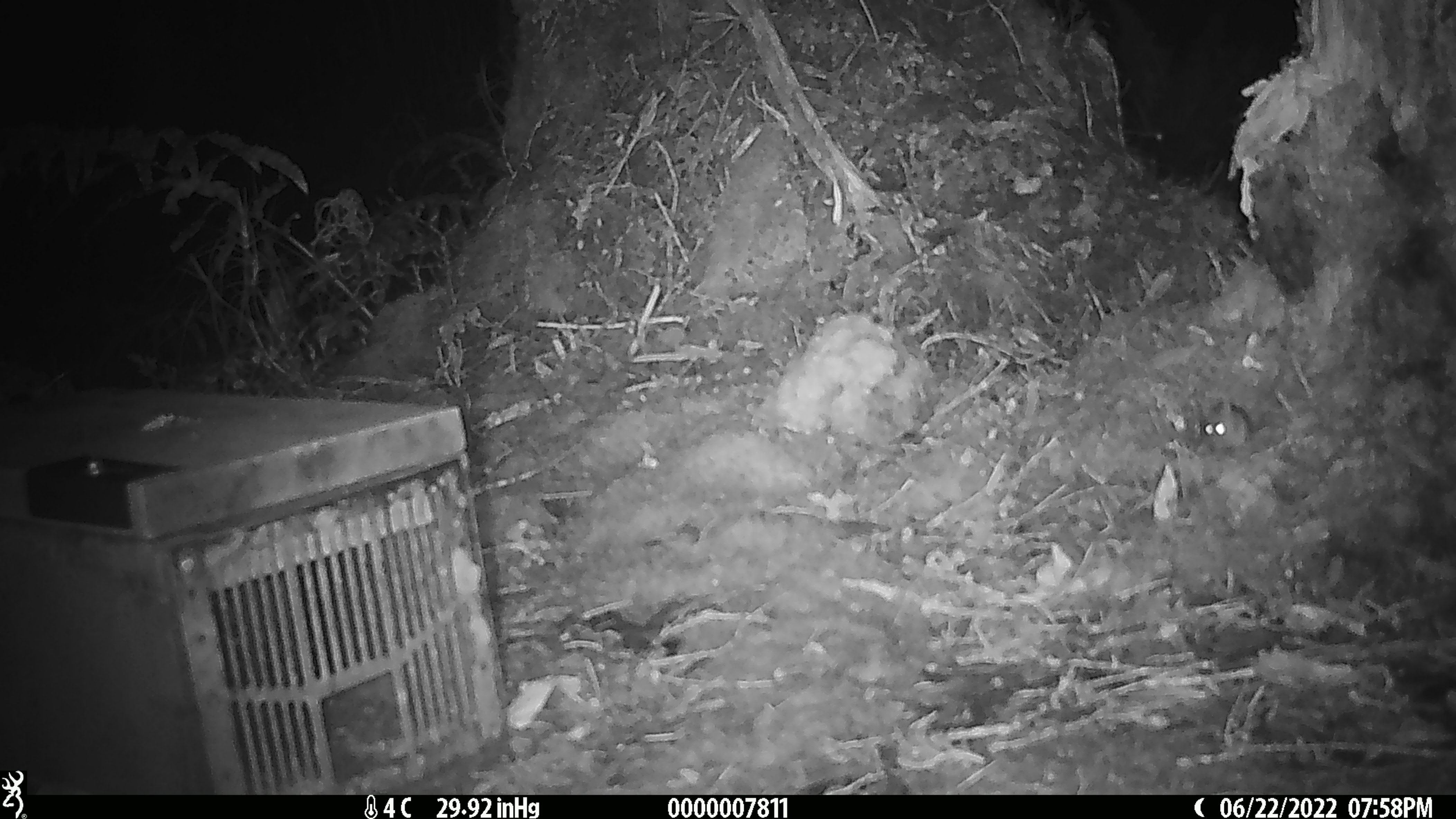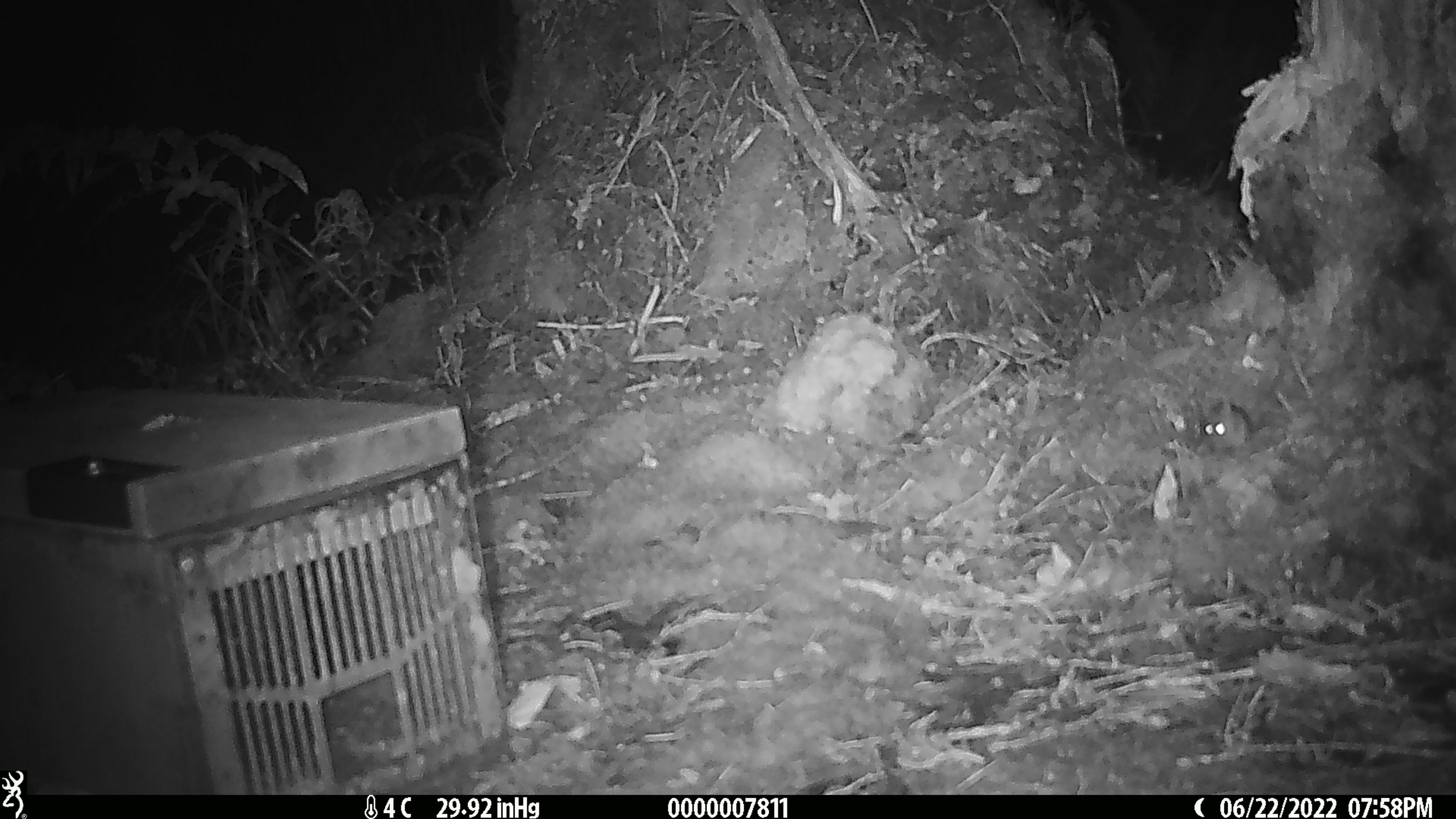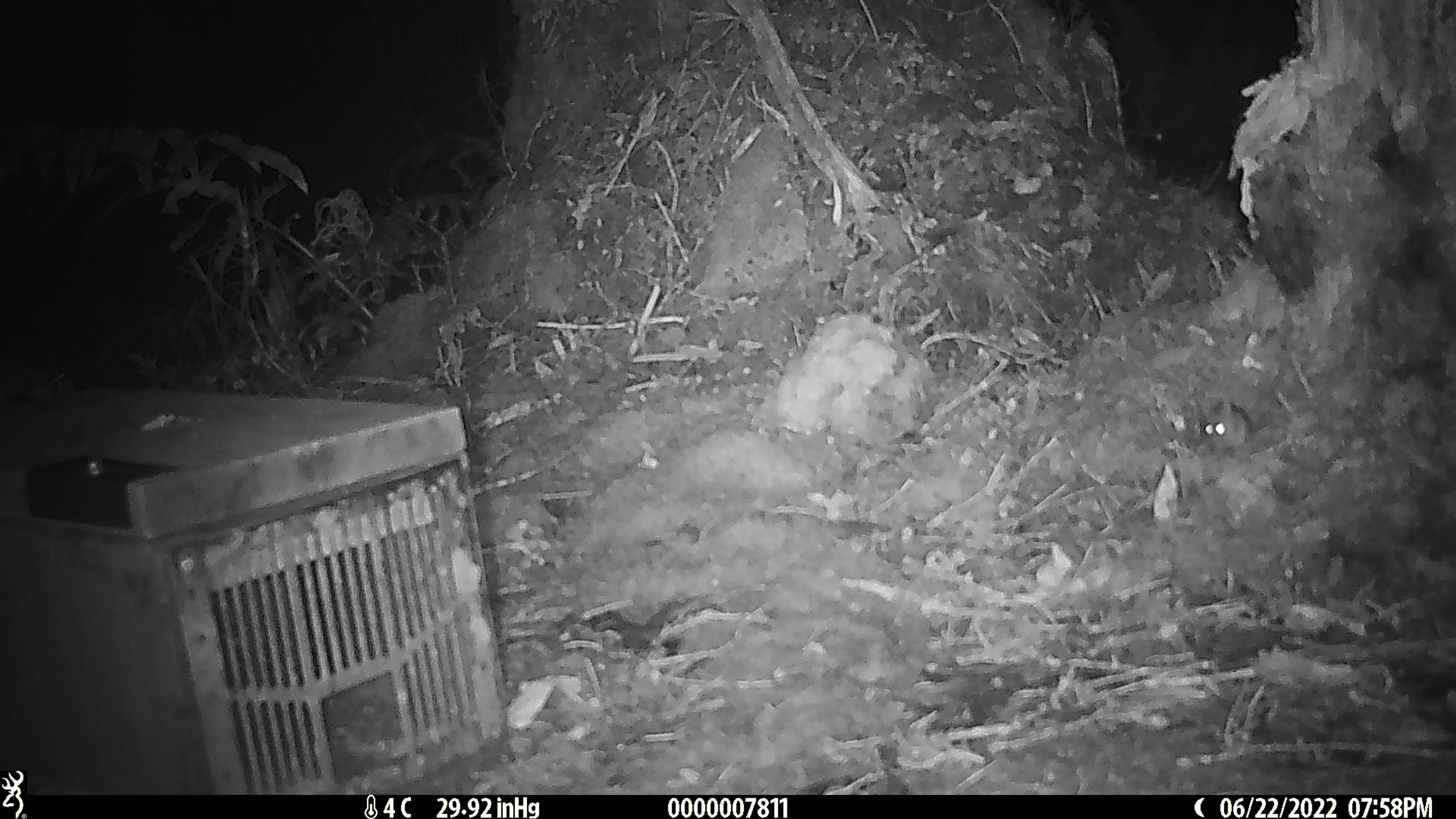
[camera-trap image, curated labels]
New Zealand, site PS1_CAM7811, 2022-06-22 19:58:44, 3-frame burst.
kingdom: Animalia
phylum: Chordata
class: Mammalia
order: Rodentia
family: Muridae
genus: Mus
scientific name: Mus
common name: mouse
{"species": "mouse (Mus)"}